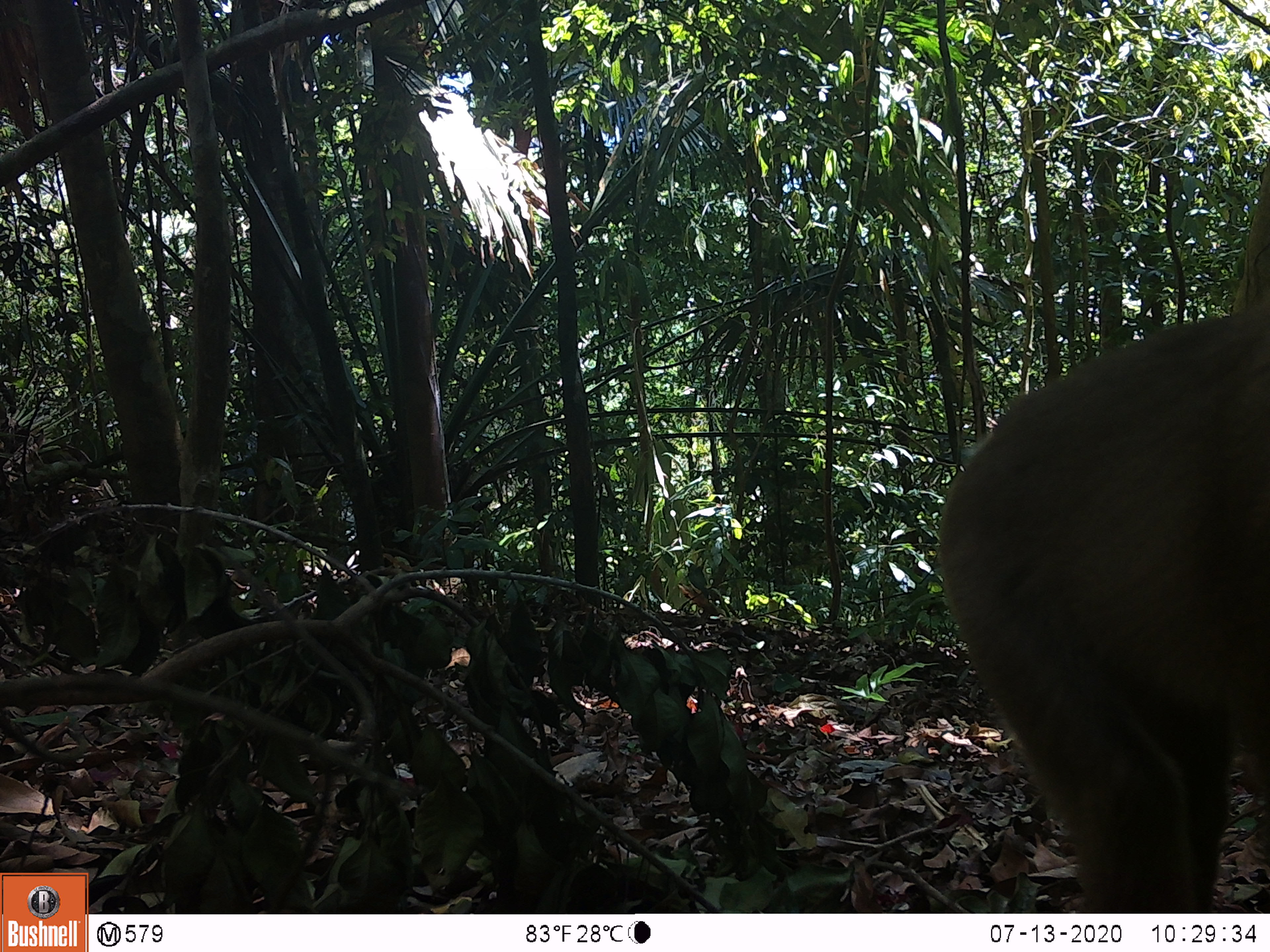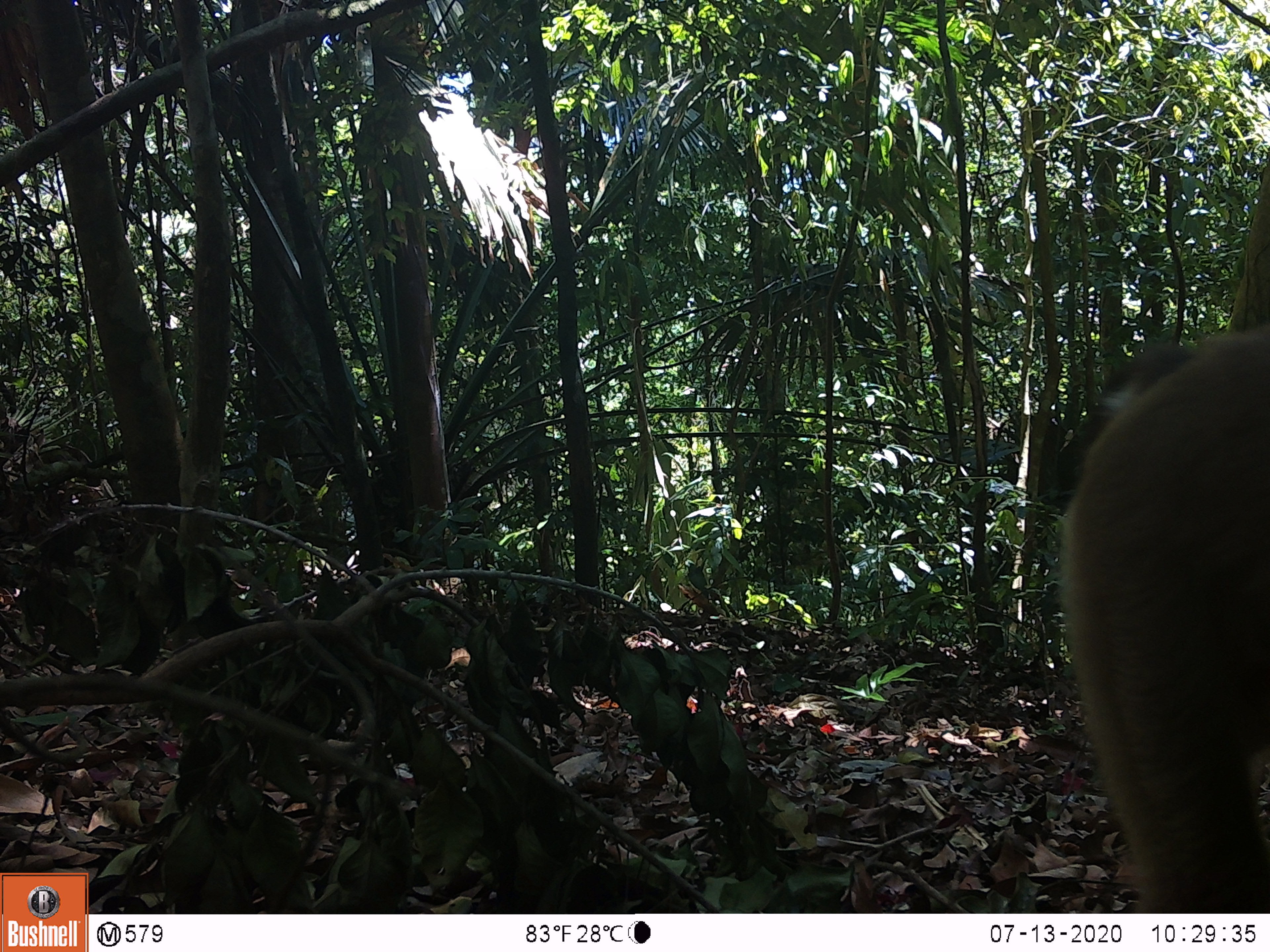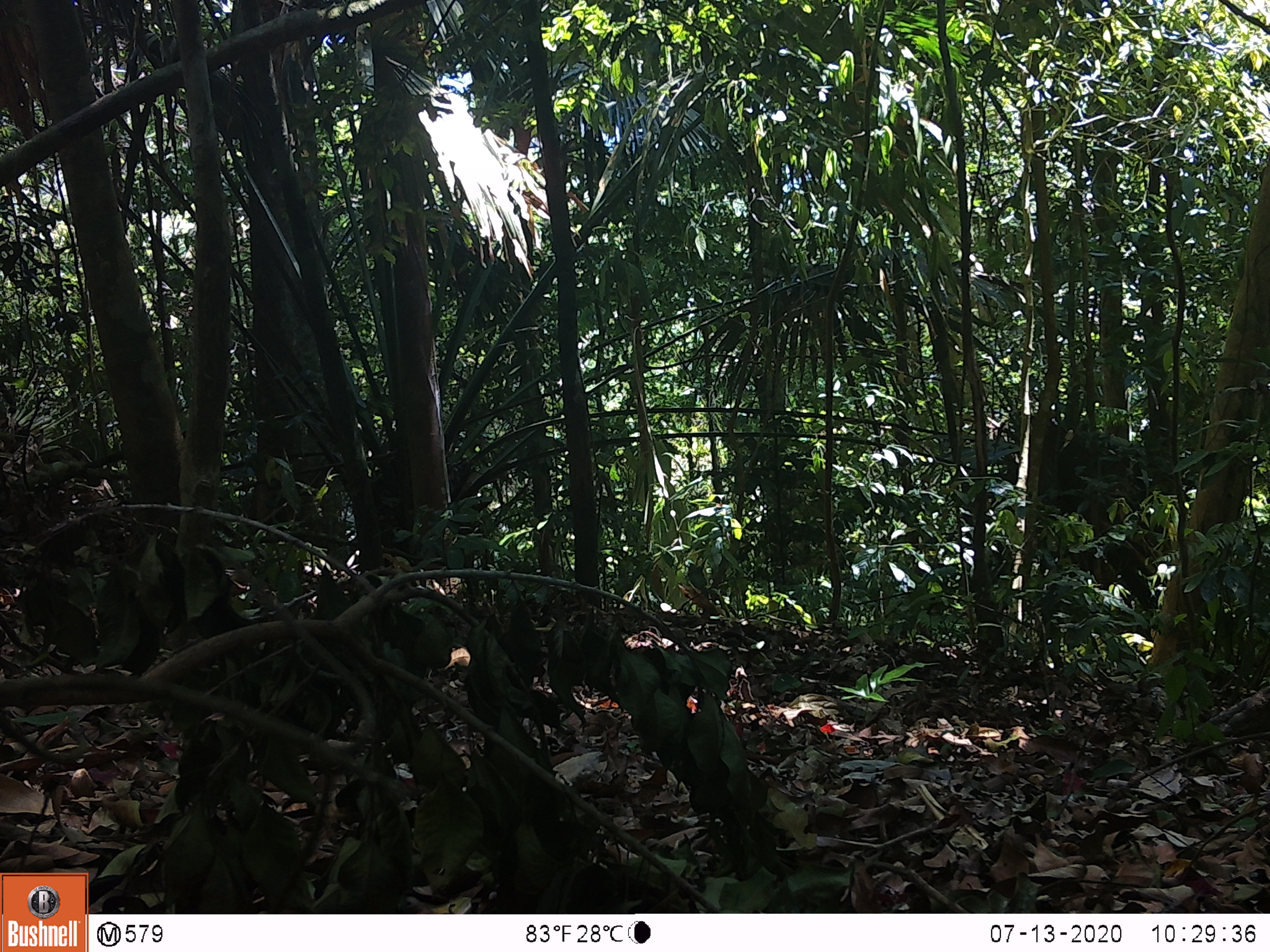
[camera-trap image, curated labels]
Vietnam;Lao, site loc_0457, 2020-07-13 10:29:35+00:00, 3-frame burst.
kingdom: Animalia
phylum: Chordata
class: Mammalia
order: Primates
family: Cercopithecidae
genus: Macaca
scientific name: Macaca nemestrina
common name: pig-tailed macaque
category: pig tailed macaque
Pig tailed macaque (pig-tailed macaque) (Macaca nemestrina). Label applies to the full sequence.